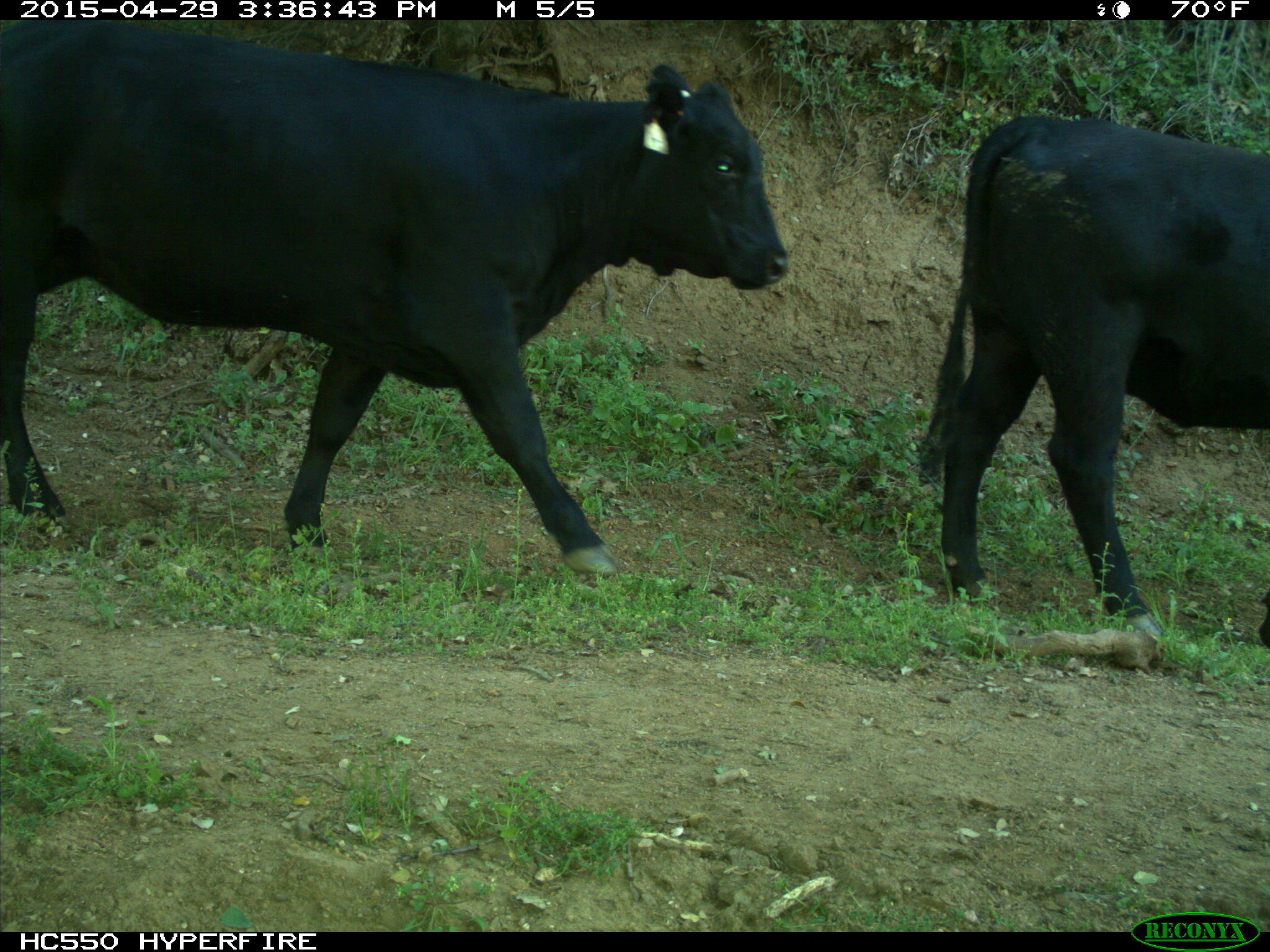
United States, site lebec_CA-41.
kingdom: Animalia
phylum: Chordata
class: Mammalia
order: Artiodactyla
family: Bovidae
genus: Bos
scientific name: Bos taurus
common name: domestic cow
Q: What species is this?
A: Bos taurus (domestic cow).